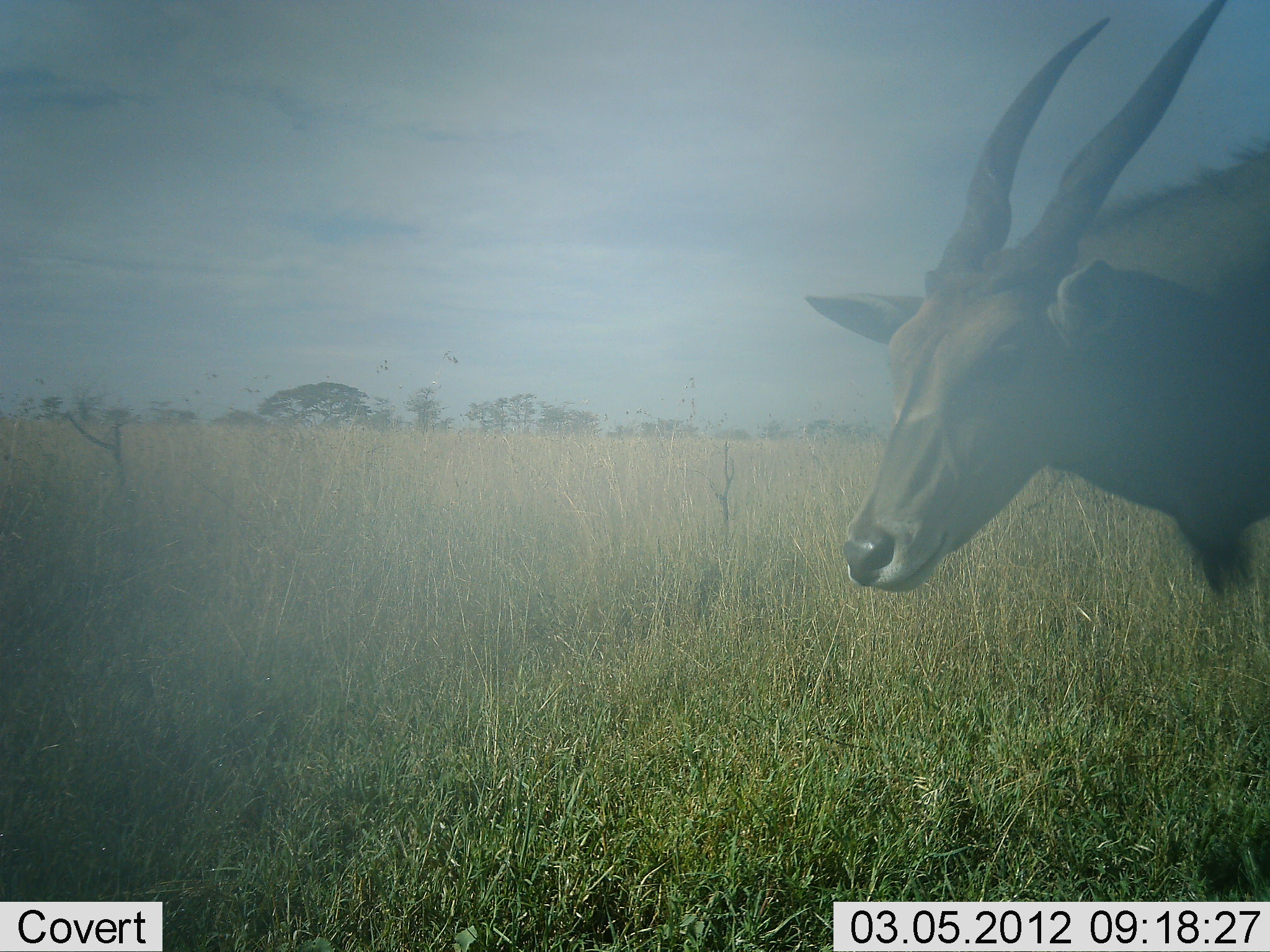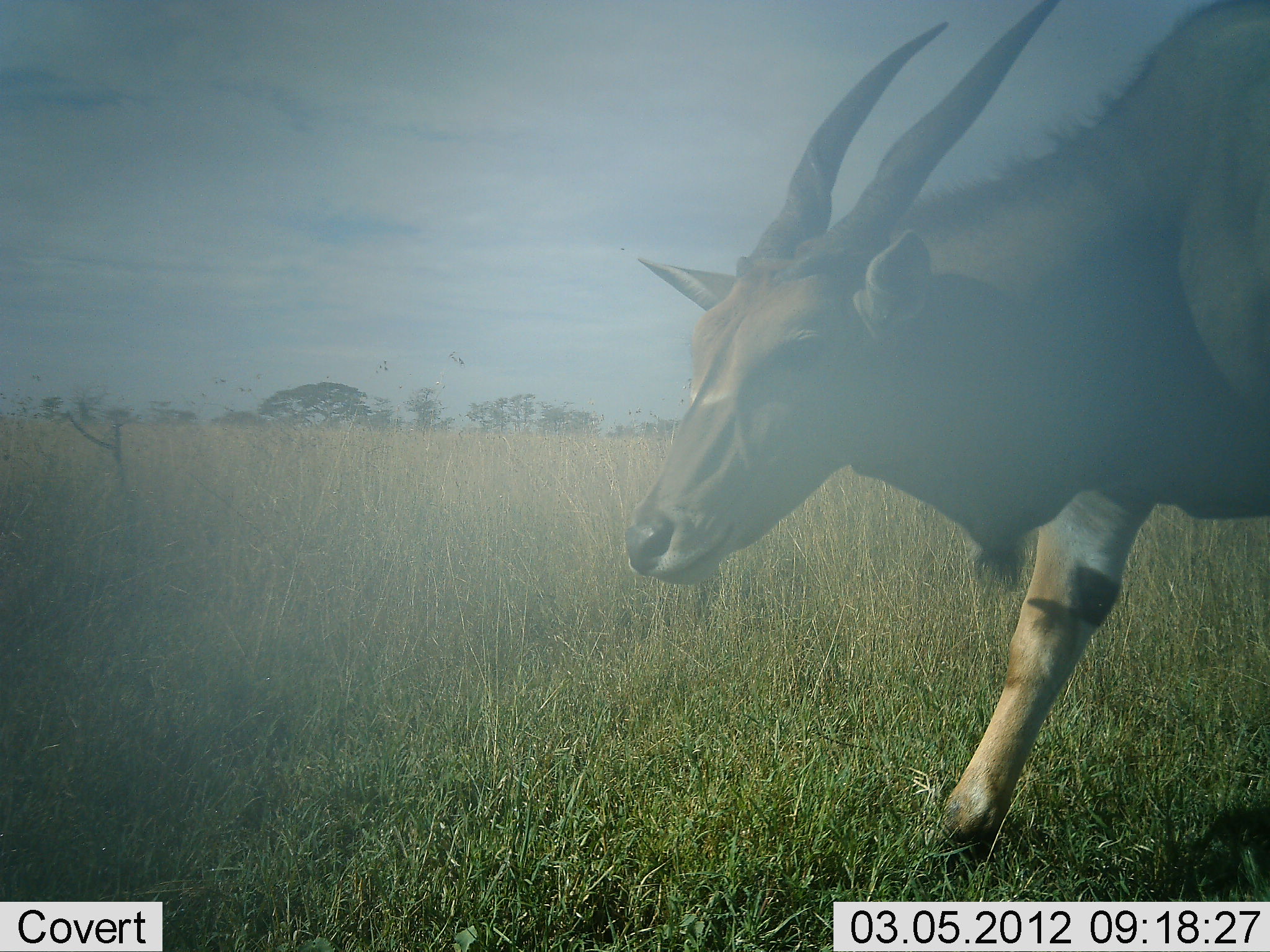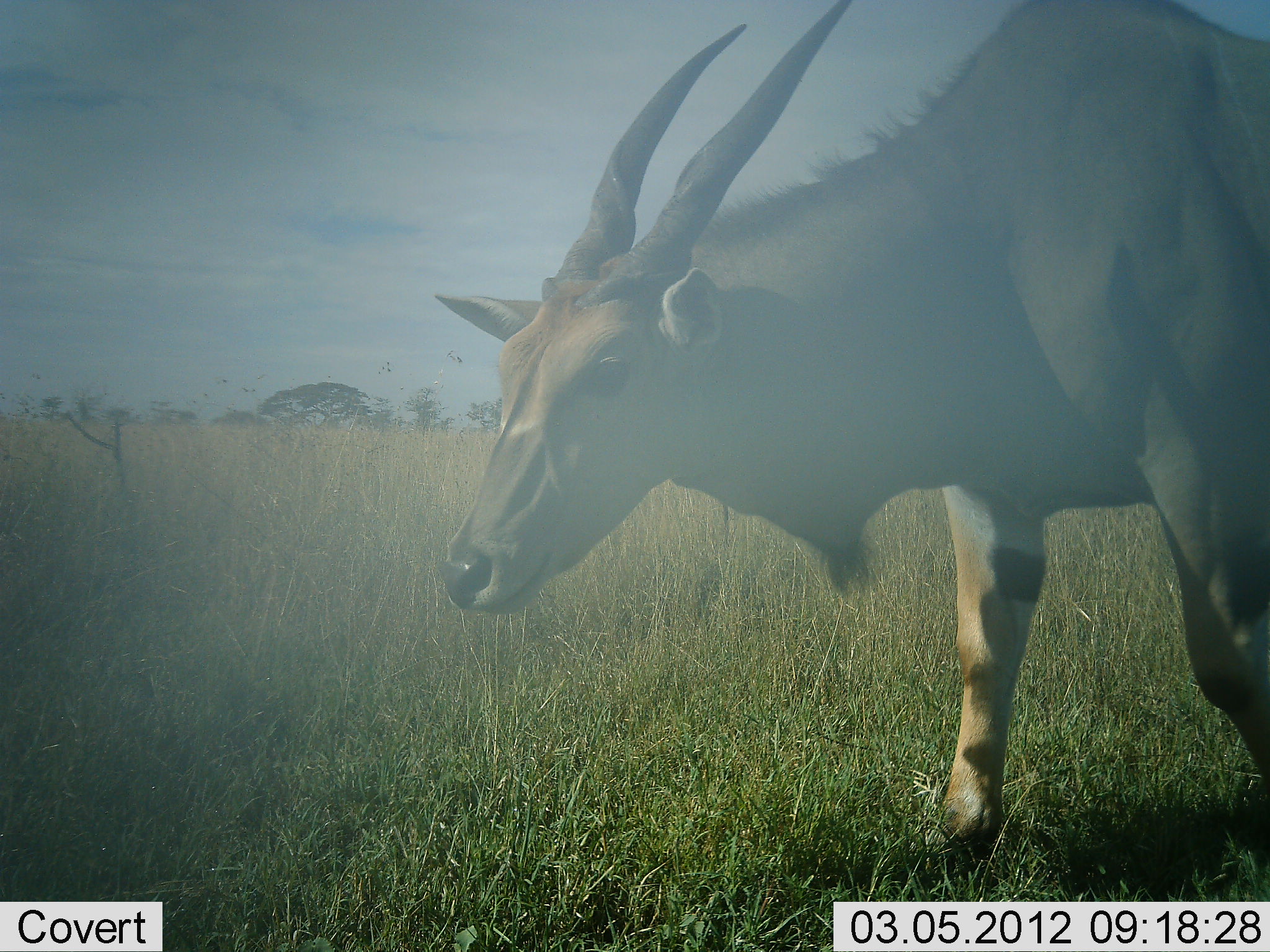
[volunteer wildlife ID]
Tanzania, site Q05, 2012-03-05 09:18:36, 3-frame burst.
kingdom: Animalia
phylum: Chordata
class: Mammalia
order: Artiodactyla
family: Bovidae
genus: Tragelaphus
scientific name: Tragelaphus oryx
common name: eland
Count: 1.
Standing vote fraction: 0%.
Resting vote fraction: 0%.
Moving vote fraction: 100%.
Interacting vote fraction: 0%.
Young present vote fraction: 0%.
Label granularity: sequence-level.